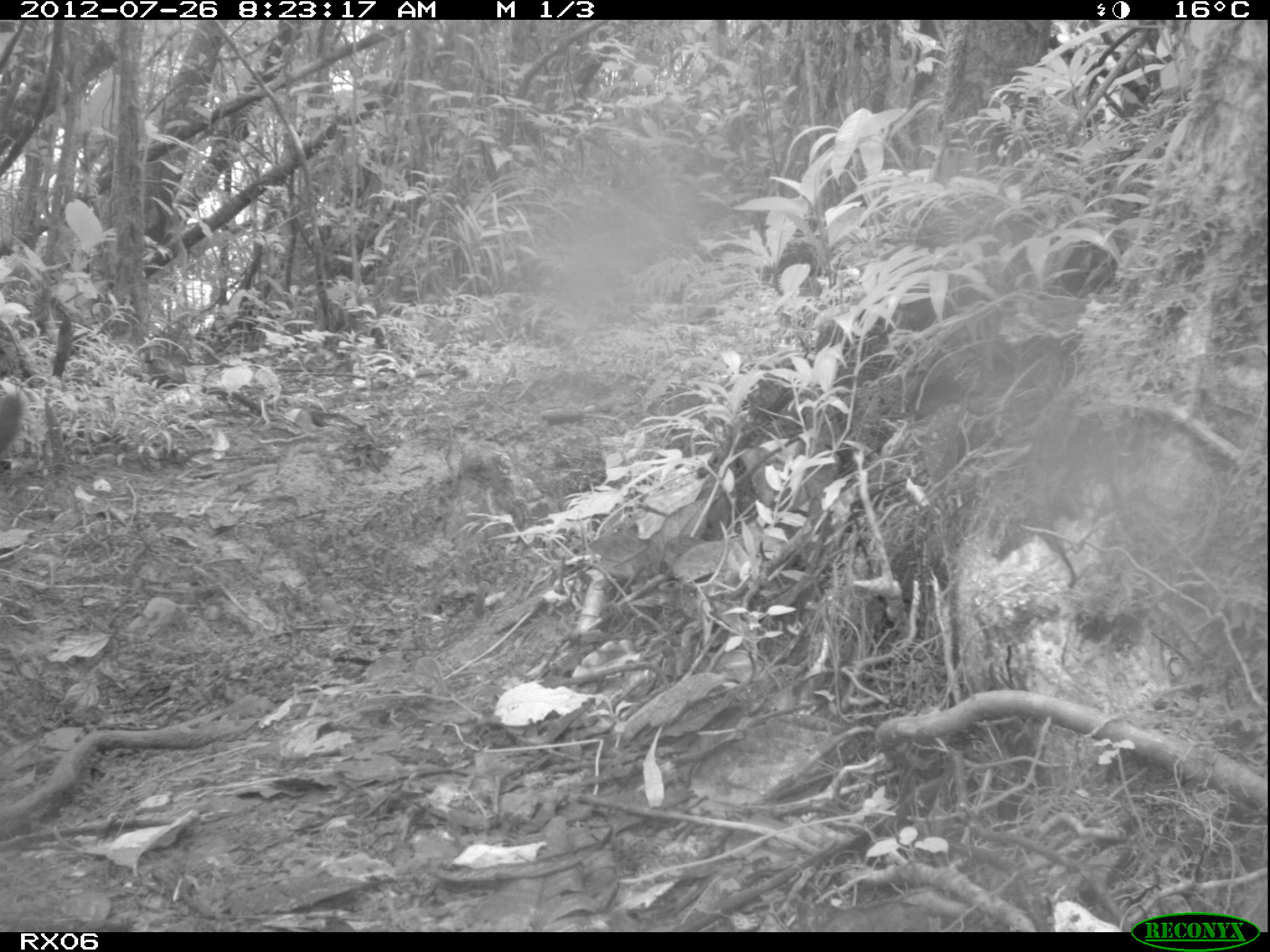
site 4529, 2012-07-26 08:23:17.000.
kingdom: Animalia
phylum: Chordata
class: Mammalia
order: Carnivora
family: Felidae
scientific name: Felidae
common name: felids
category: felis sp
Felis sp (felids) (Felidae), count 1.